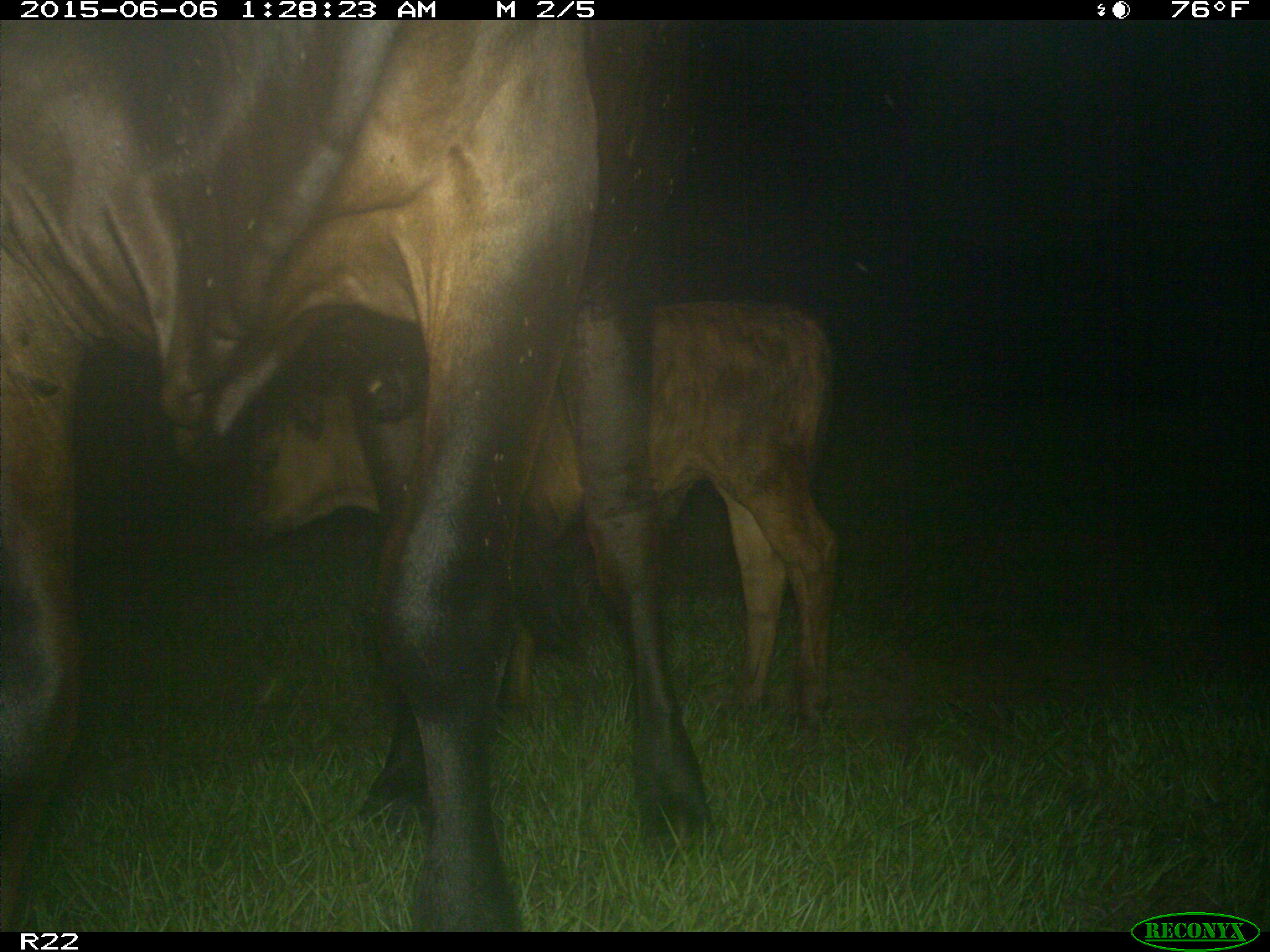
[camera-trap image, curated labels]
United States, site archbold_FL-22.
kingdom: Animalia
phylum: Chordata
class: Mammalia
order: Artiodactyla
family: Bovidae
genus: Bos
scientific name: Bos taurus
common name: domestic cow